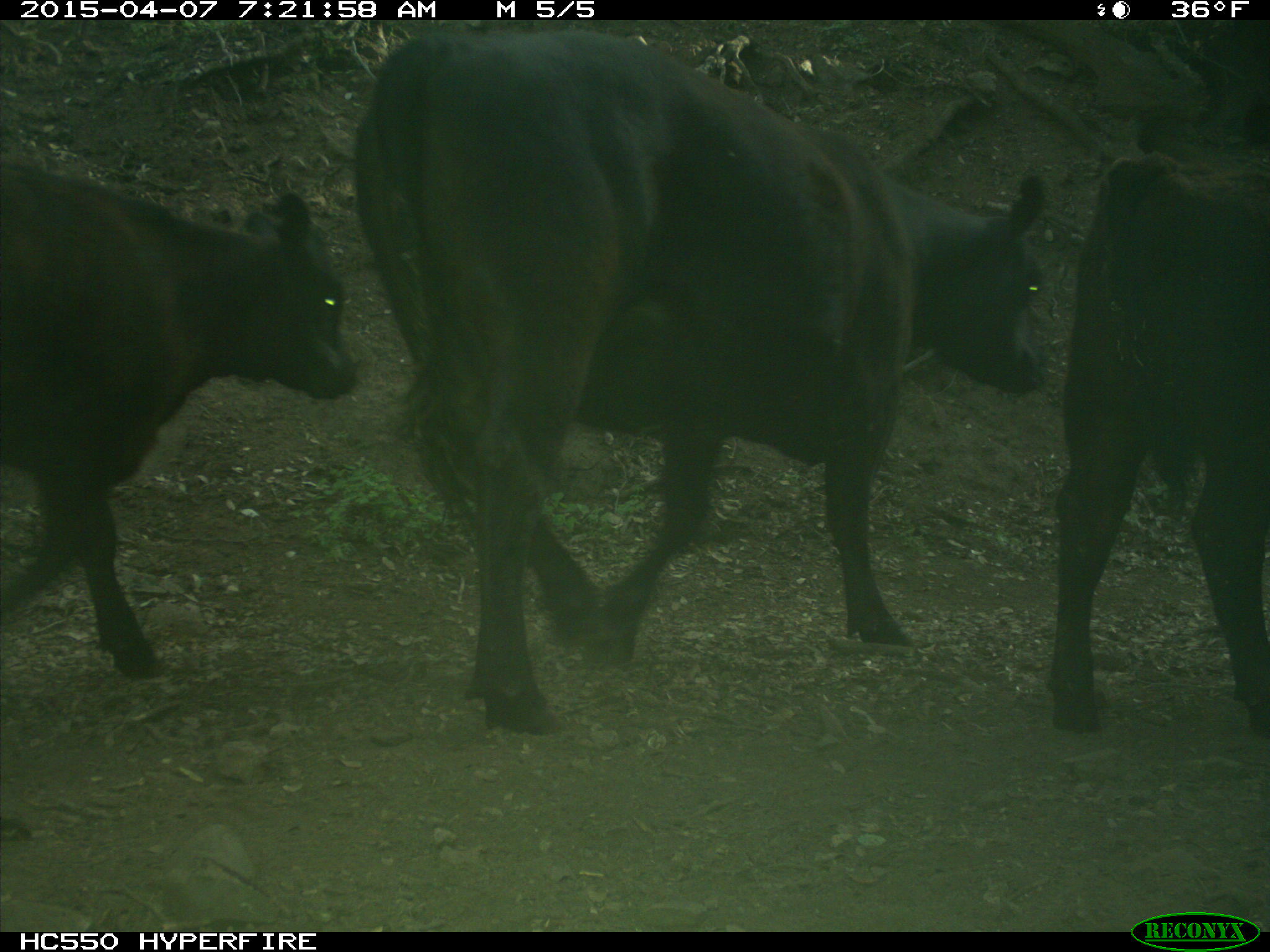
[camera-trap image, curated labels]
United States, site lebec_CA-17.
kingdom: Animalia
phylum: Chordata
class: Mammalia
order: Artiodactyla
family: Bovidae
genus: Bos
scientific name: Bos taurus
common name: domestic cow